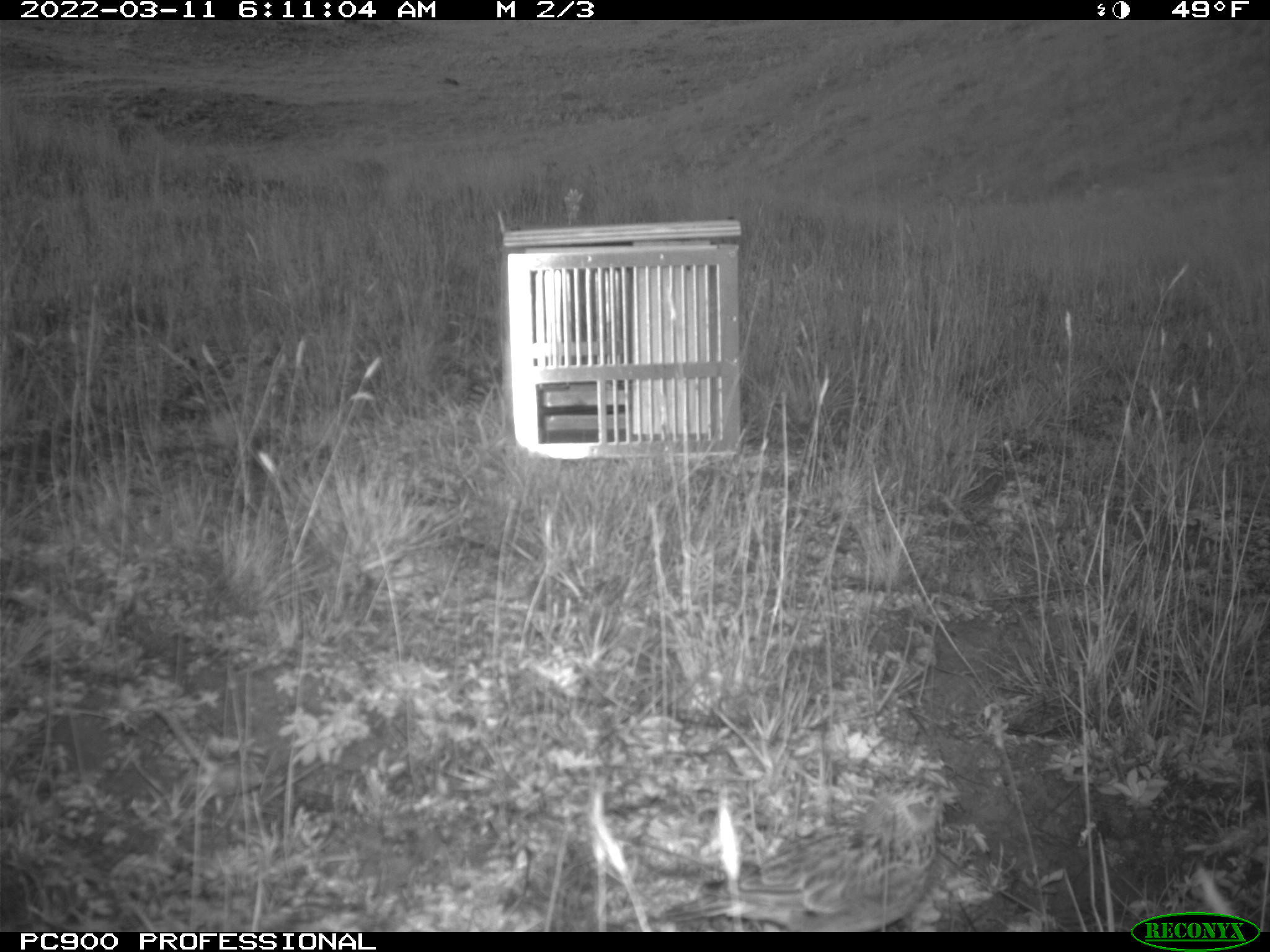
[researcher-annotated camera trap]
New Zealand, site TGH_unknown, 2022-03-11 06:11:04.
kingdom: Animalia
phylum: Chordata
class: Aves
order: Passeriformes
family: Motacillidae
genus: Anthus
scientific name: Anthus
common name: pipit